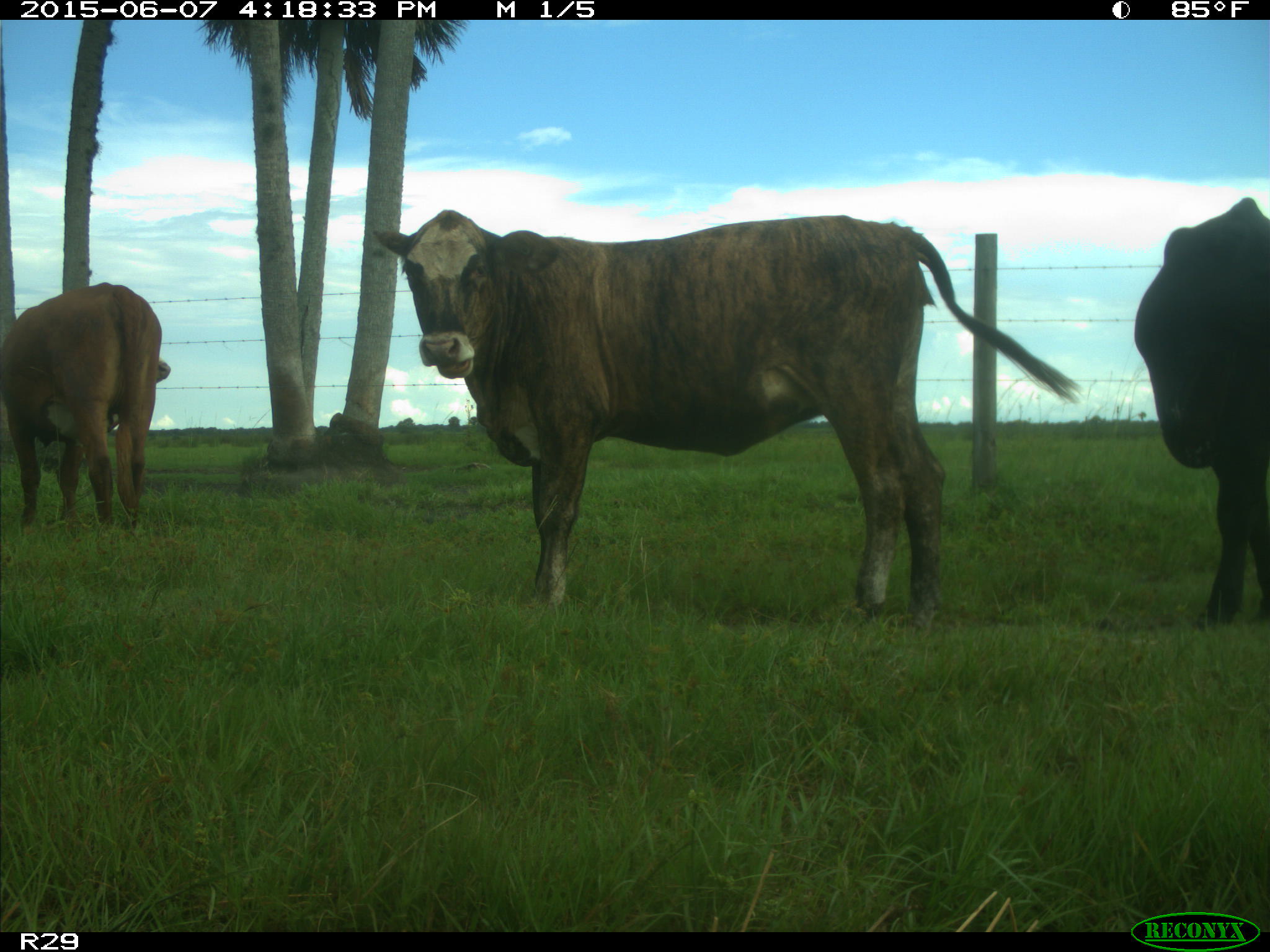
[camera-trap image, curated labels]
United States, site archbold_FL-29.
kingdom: Animalia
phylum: Chordata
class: Mammalia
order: Artiodactyla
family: Bovidae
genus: Bos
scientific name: Bos taurus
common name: domestic cow